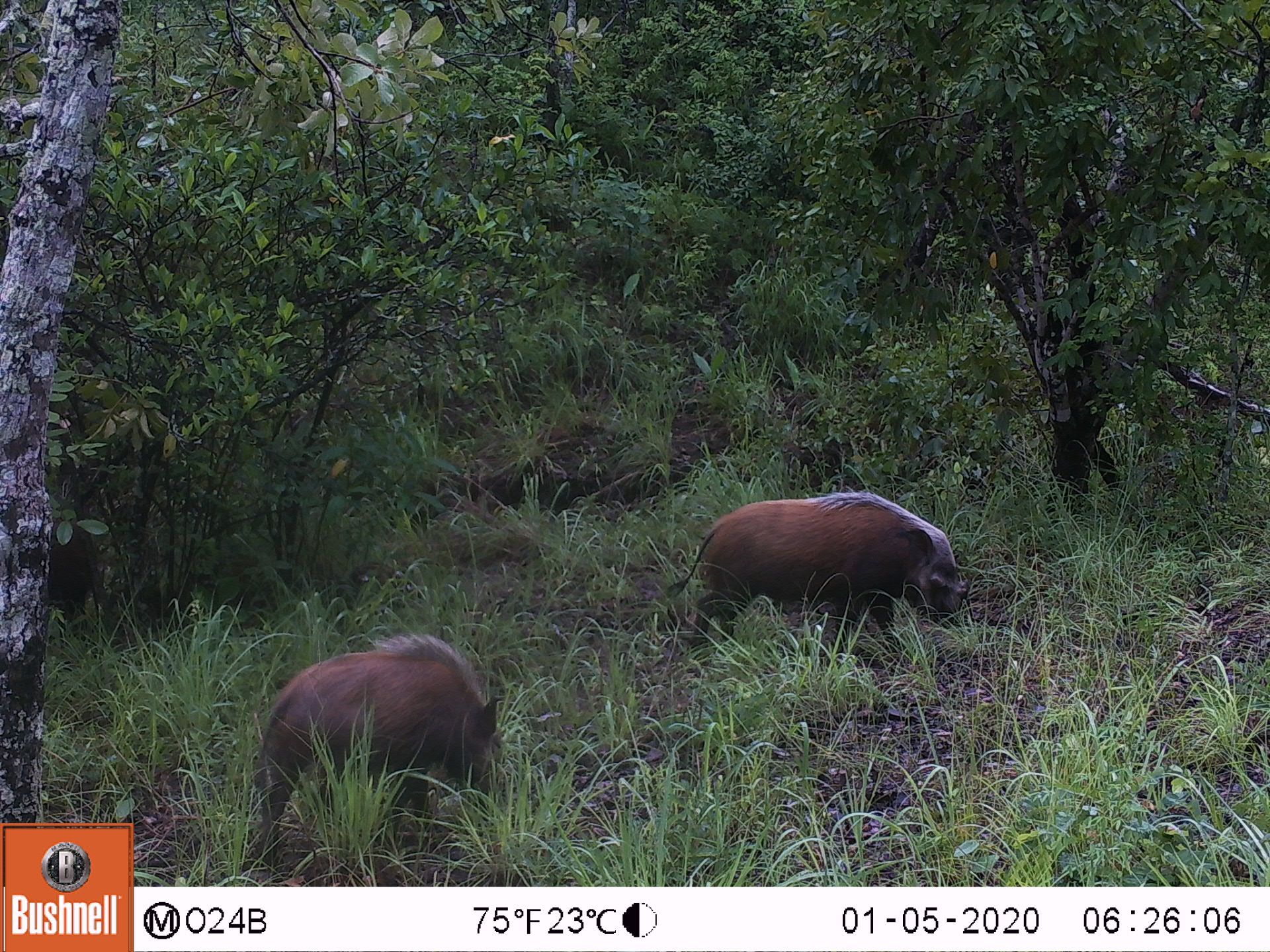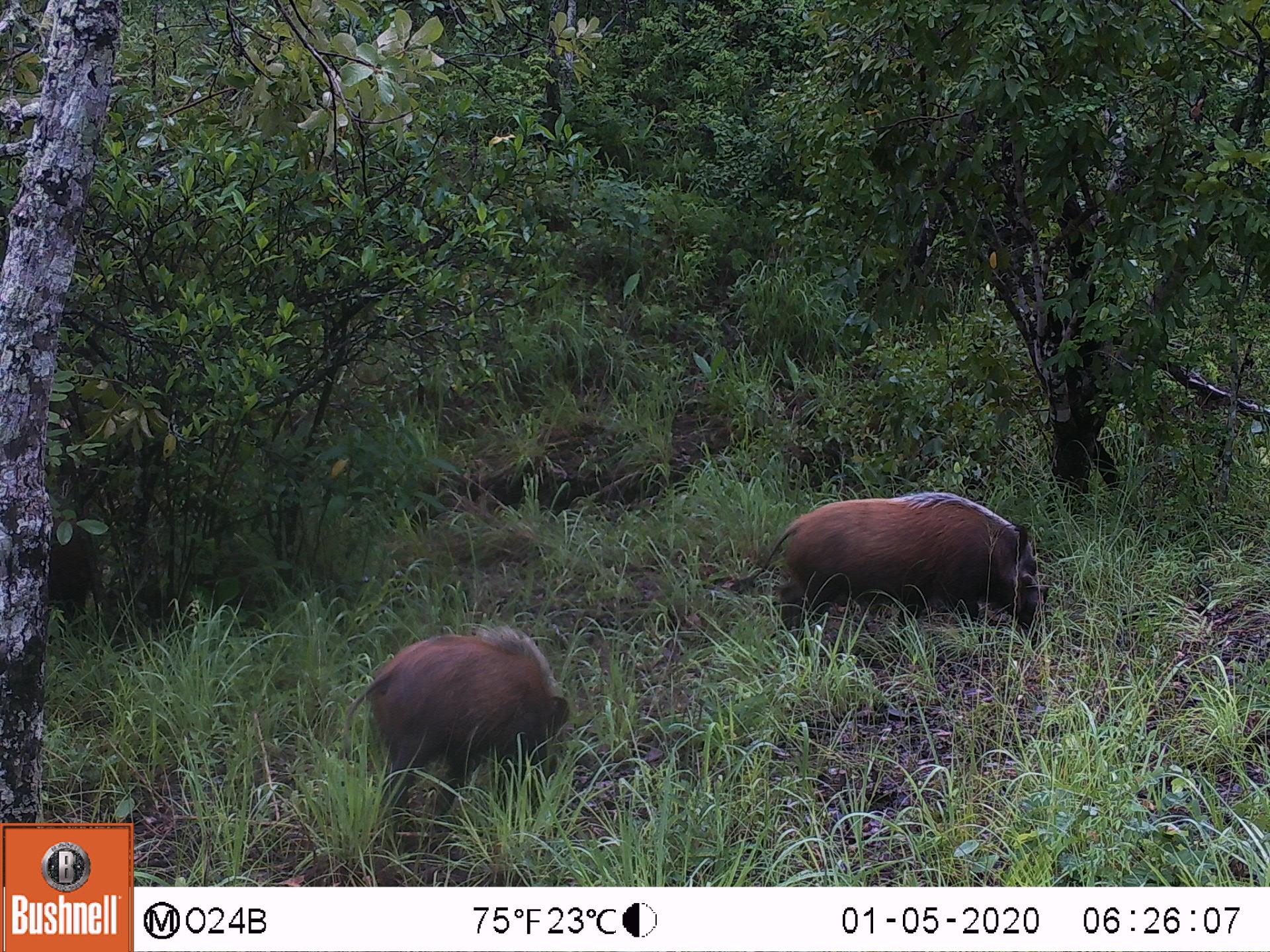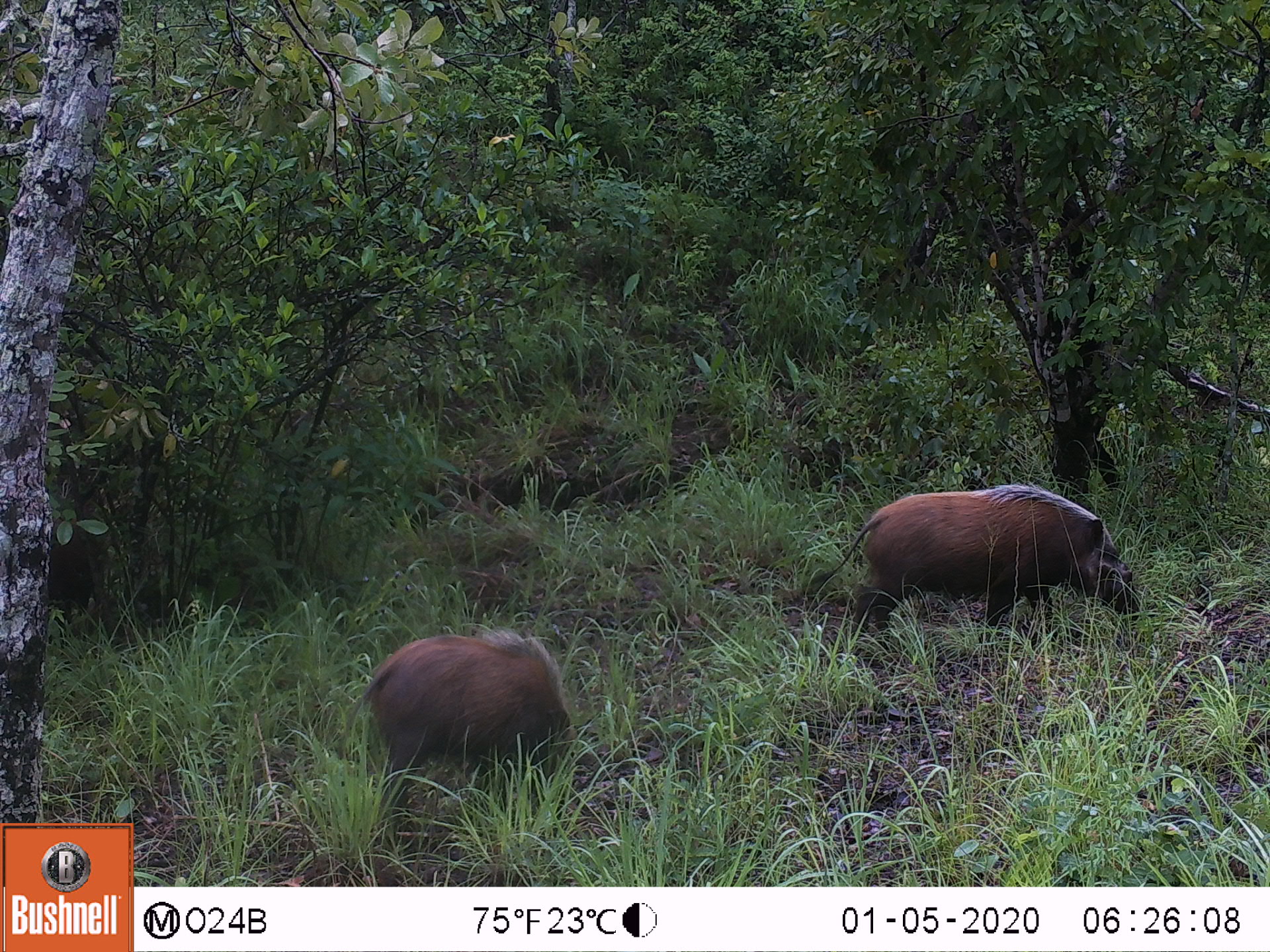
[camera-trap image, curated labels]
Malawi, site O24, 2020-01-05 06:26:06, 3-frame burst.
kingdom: Animalia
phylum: Chordata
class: Mammalia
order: Artiodactyla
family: Suidae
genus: Potamochoerus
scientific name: Potamochoerus larvatus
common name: bushpig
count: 2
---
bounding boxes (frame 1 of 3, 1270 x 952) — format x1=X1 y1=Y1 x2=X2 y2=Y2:
bushpig: x1=252 y1=622 x2=511 y2=860; x1=674 y1=484 x2=973 y2=671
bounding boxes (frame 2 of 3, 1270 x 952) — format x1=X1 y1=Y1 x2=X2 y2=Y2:
bushpig: x1=335 y1=622 x2=591 y2=838; x1=722 y1=496 x2=1049 y2=645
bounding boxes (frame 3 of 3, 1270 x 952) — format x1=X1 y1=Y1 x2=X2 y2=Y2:
bushpig: x1=815 y1=474 x2=1141 y2=628; x1=347 y1=624 x2=577 y2=790